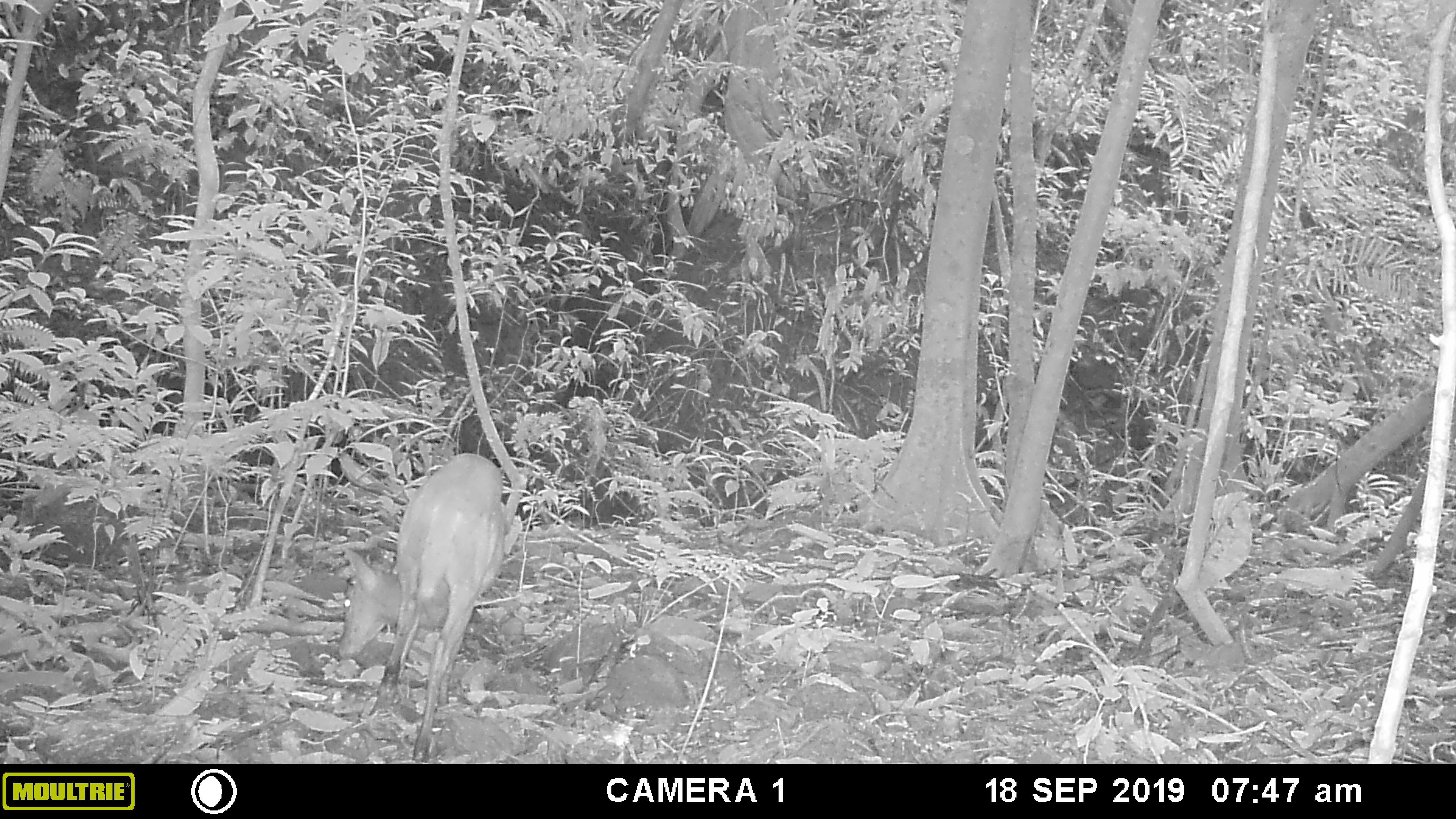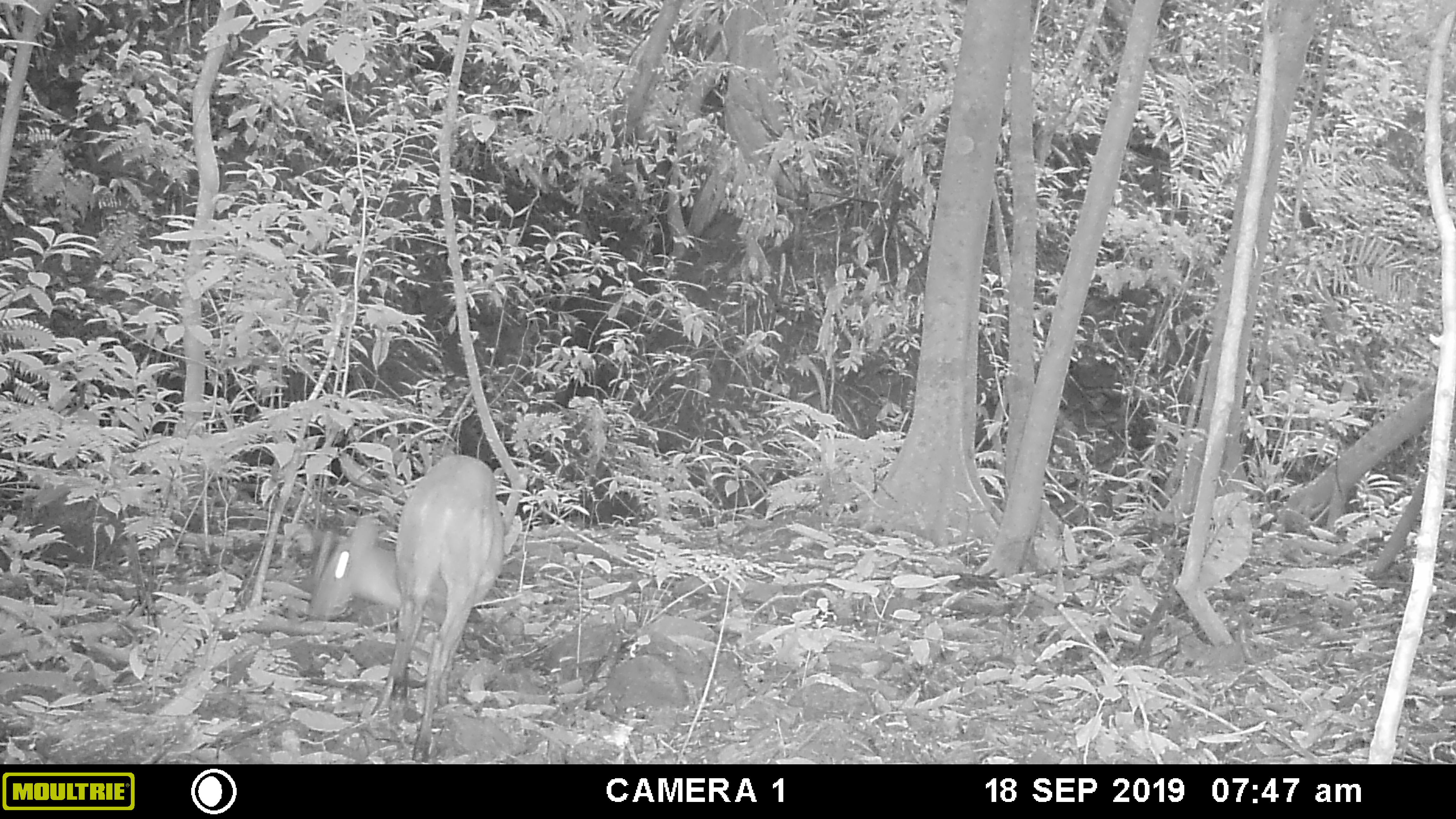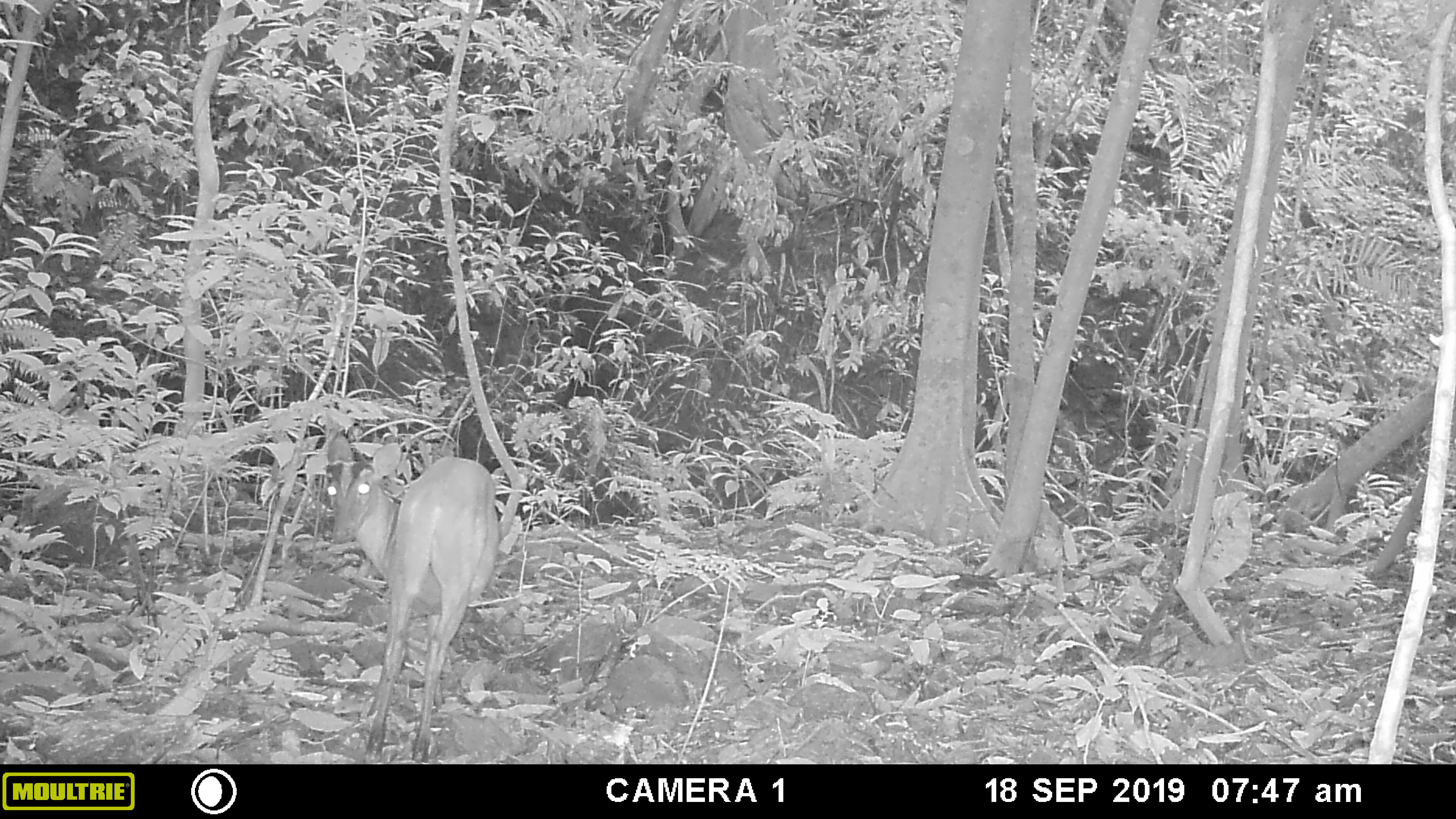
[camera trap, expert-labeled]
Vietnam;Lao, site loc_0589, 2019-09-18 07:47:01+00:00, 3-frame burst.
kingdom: Animalia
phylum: Chordata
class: Mammalia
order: Artiodactyla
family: Cervidae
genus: Muntiacus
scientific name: Muntiacus muntjak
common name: red muntjac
Red muntjac (Muntiacus muntjak). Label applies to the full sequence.